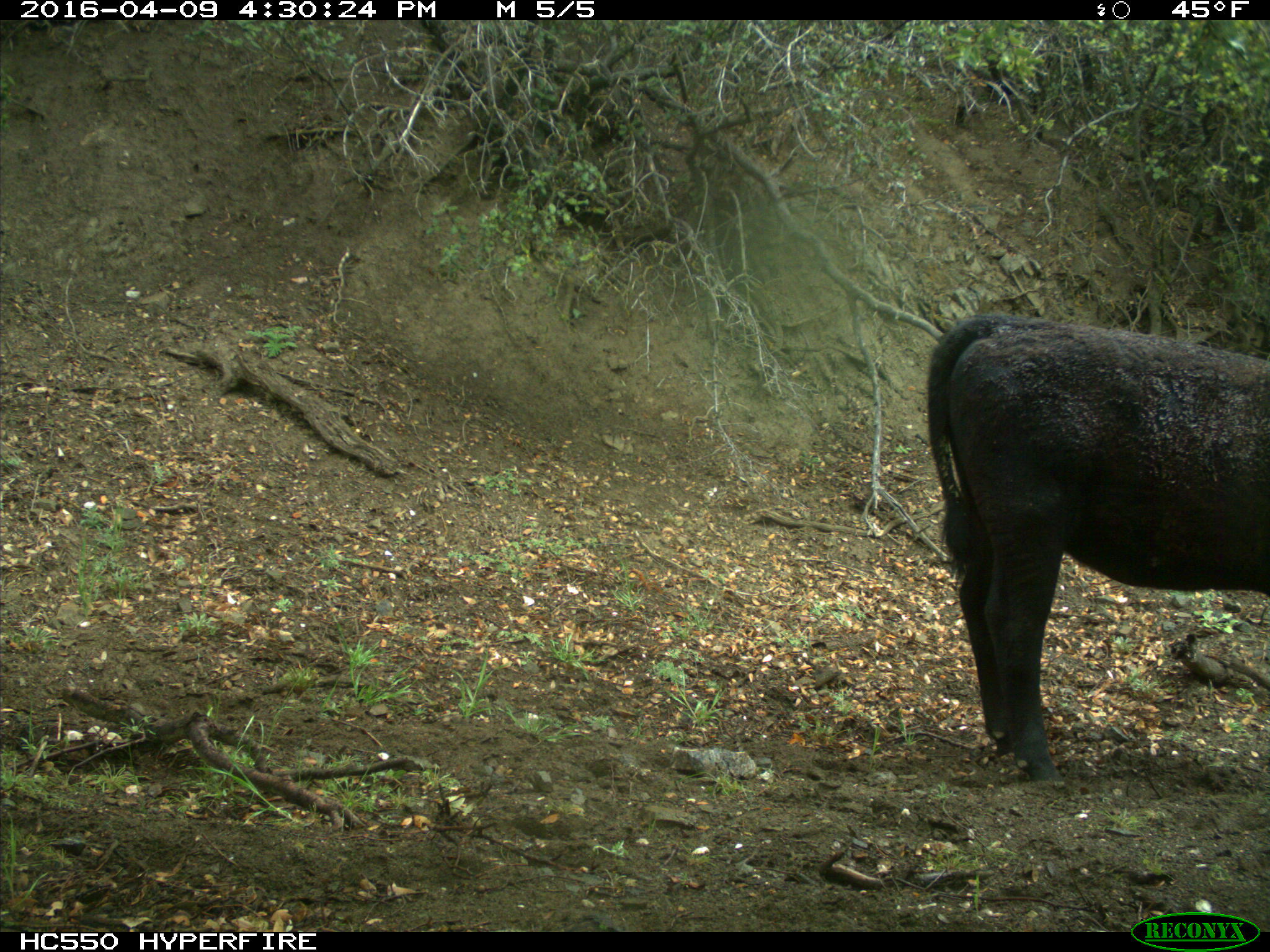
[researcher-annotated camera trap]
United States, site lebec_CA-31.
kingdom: Animalia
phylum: Chordata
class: Mammalia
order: Artiodactyla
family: Bovidae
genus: Bos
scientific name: Bos taurus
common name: domestic cow